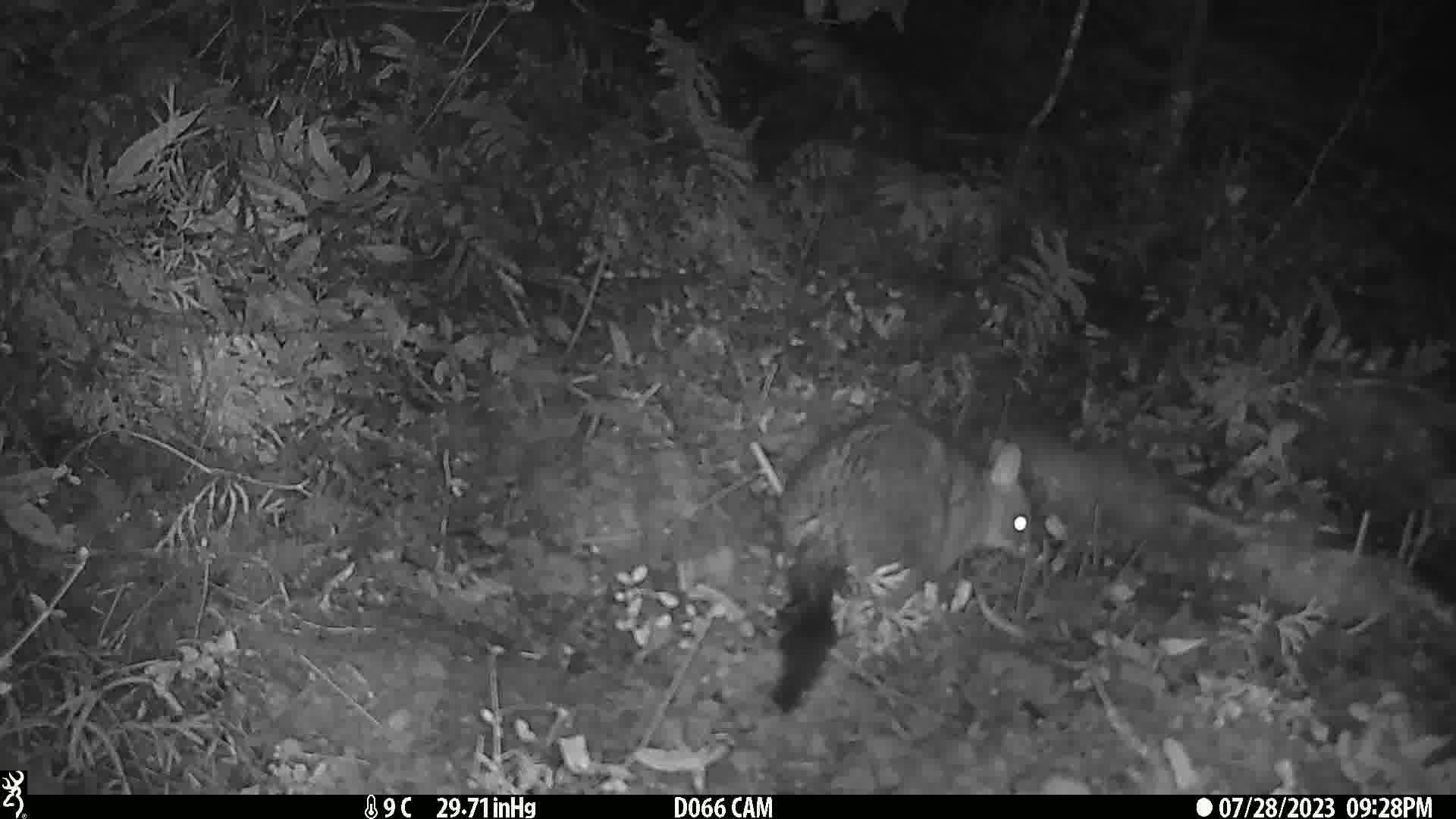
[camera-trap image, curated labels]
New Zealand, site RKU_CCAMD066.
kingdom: Animalia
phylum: Chordata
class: Mammalia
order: Diprotodontia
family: Phalangeridae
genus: Trichosurus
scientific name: Trichosurus vulpecula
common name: common brushtail possum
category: possum